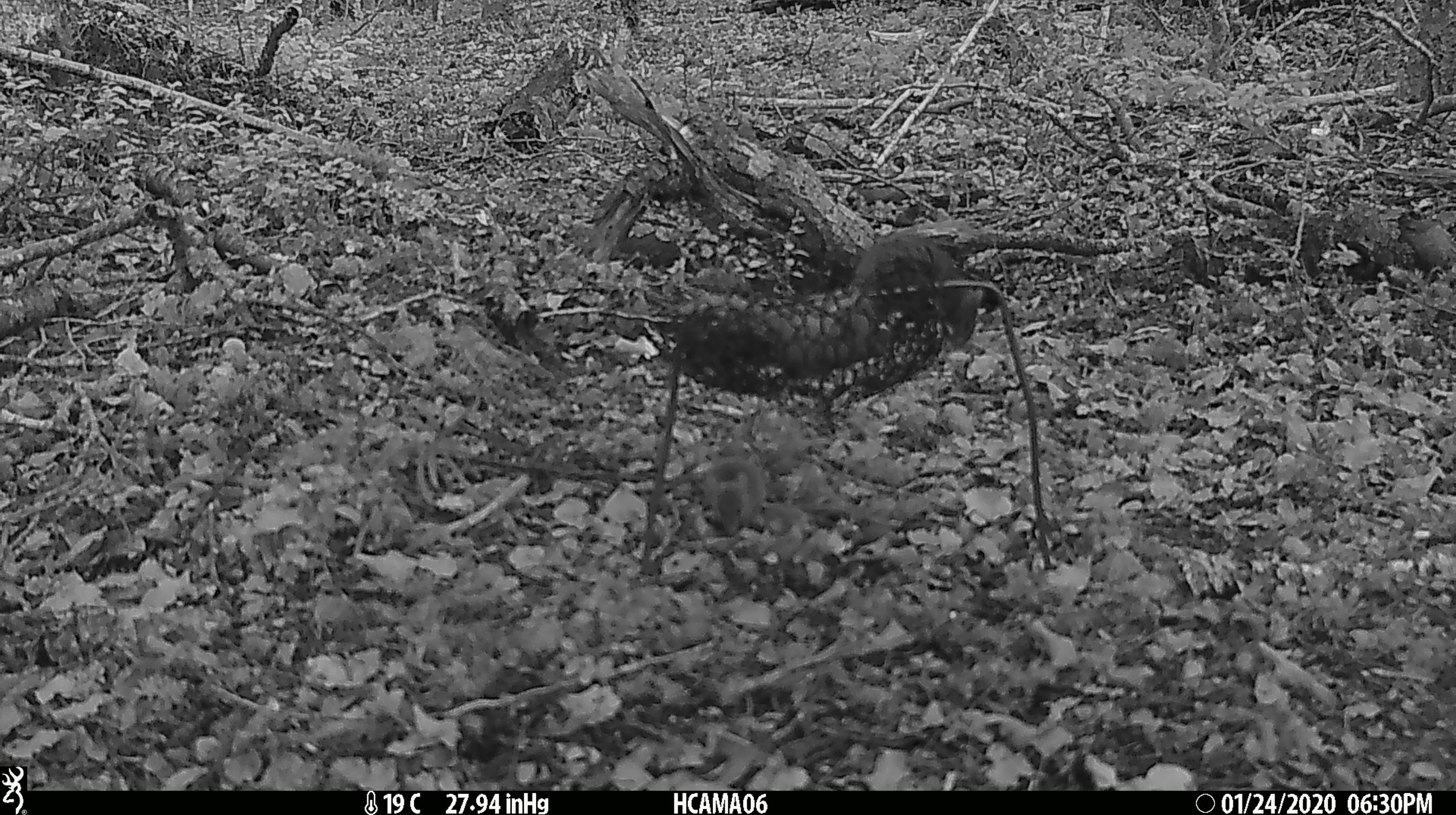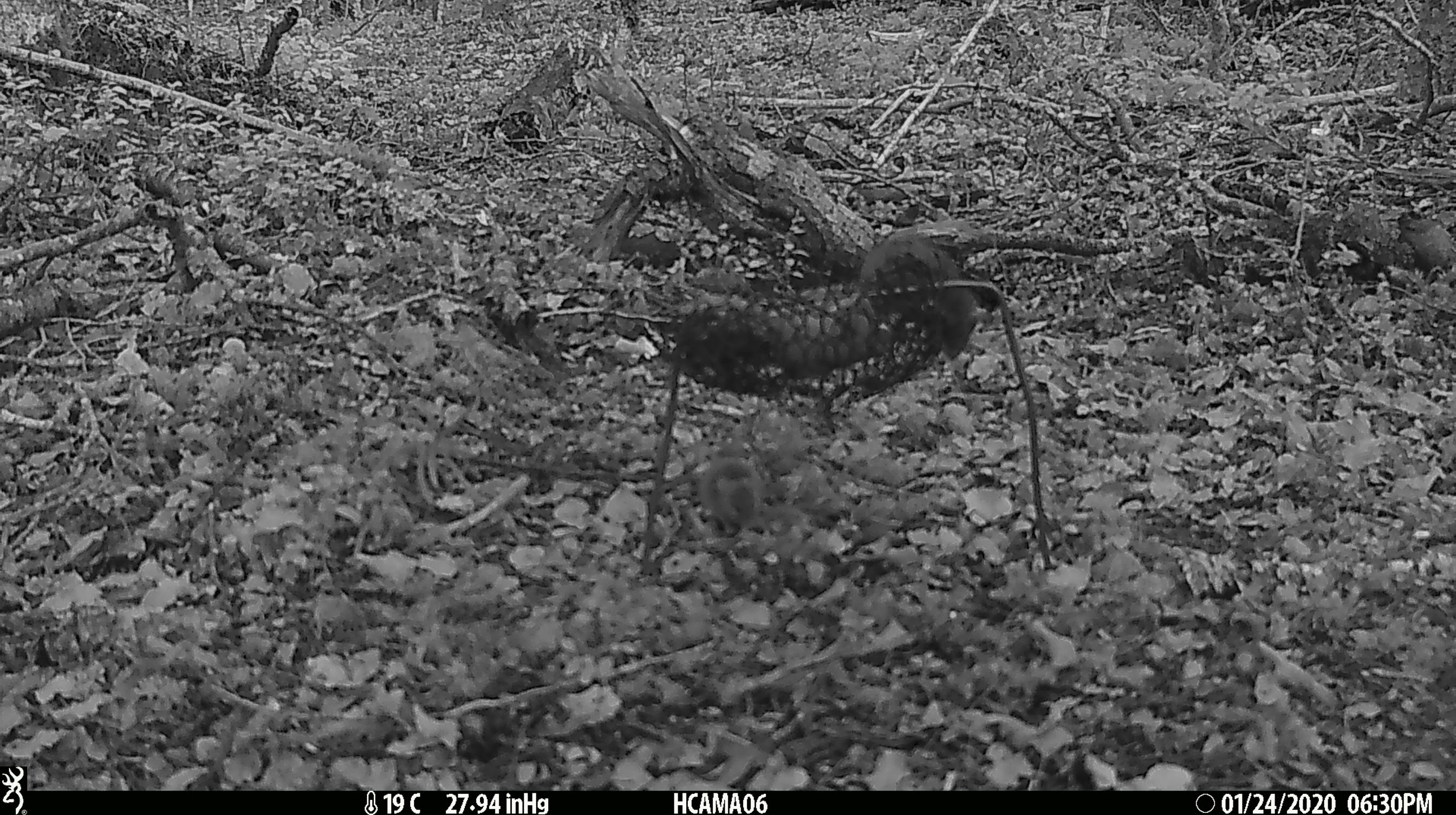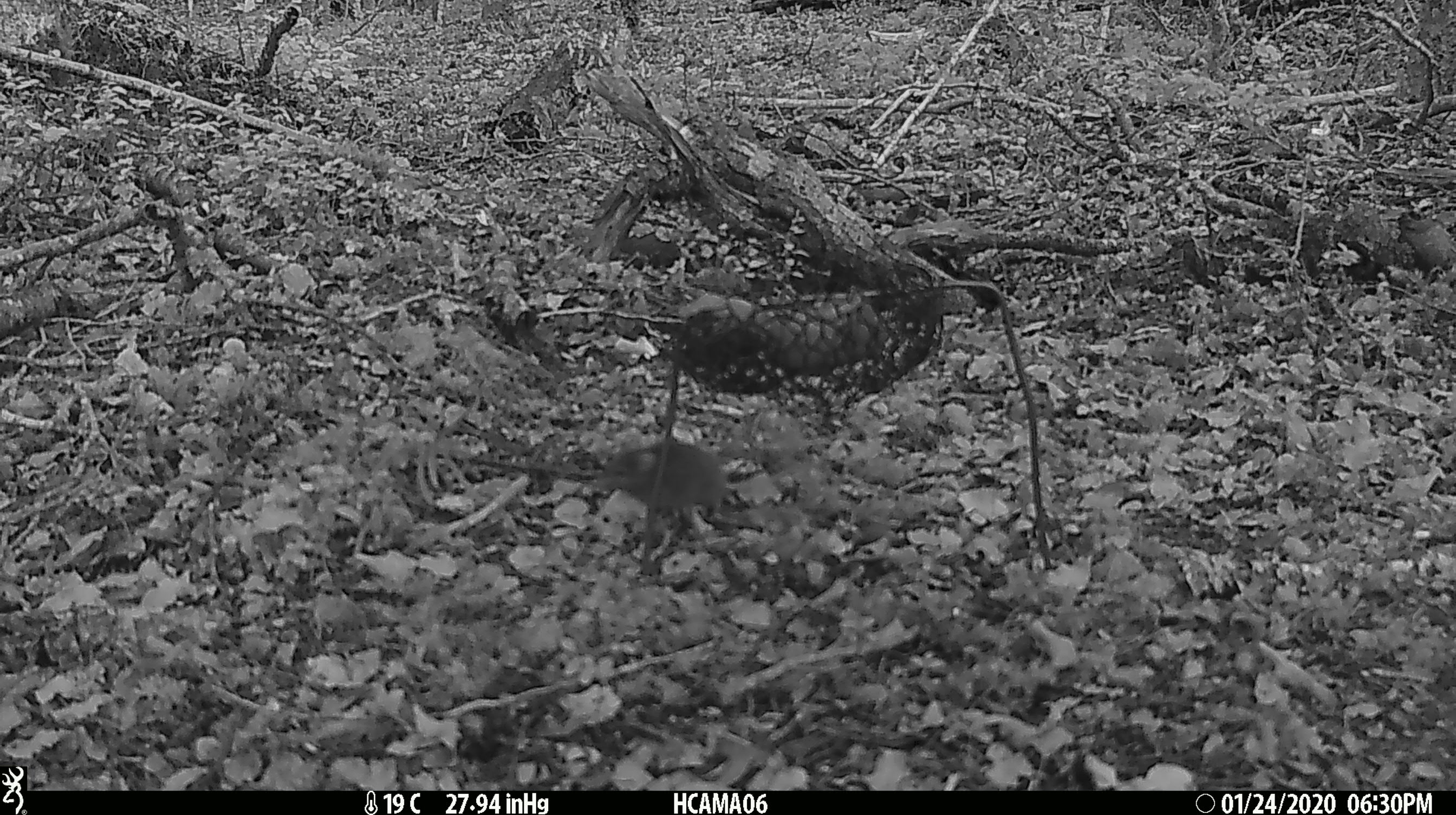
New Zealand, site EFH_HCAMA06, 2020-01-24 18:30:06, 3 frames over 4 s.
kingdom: Animalia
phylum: Chordata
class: Mammalia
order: Rodentia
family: Muridae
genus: Mus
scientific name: Mus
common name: mouse